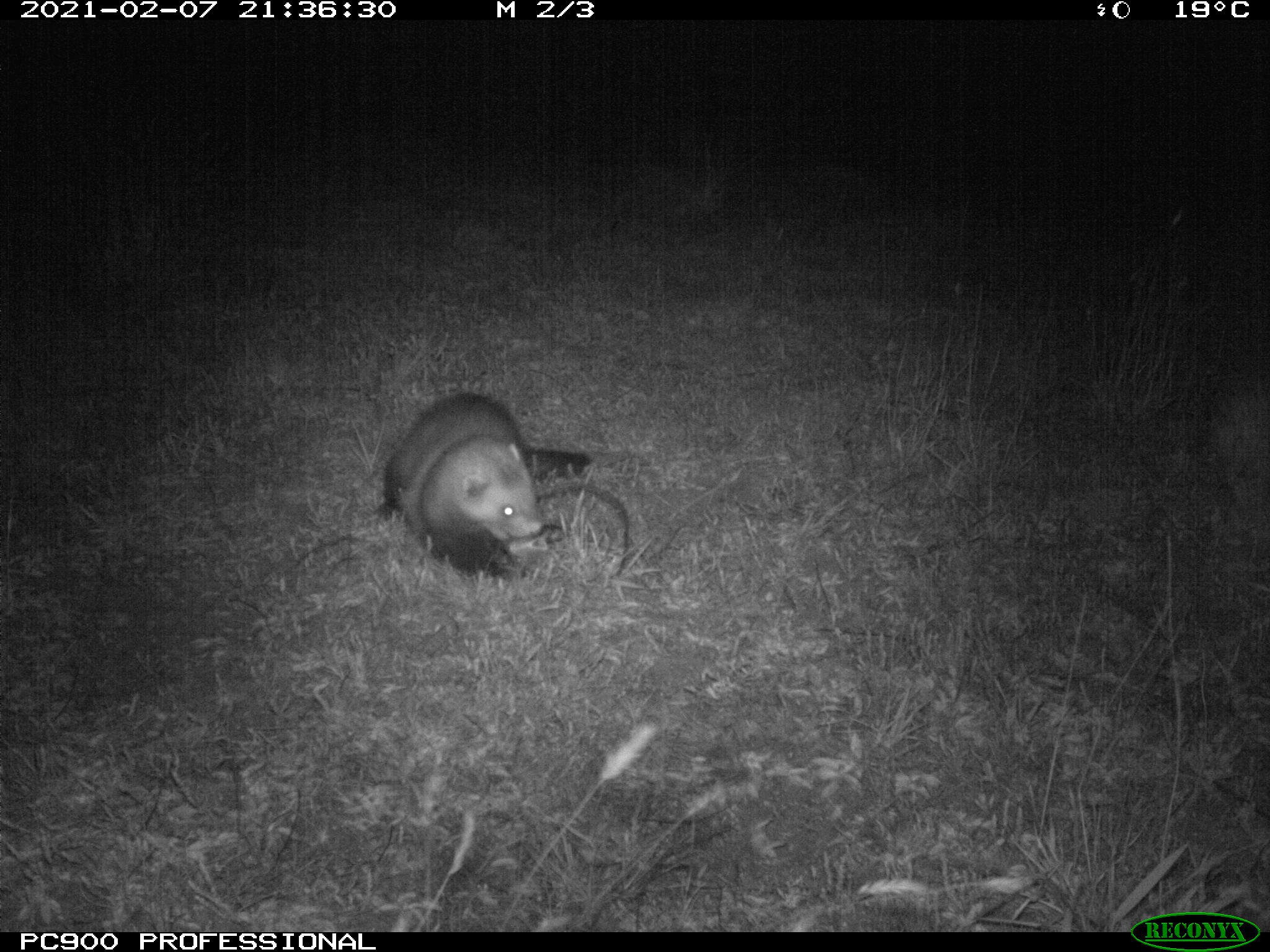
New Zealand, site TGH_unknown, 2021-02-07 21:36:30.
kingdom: Animalia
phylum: Chordata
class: Mammalia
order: Carnivora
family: Mustelidae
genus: Mustela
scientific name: Mustela furo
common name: ferret